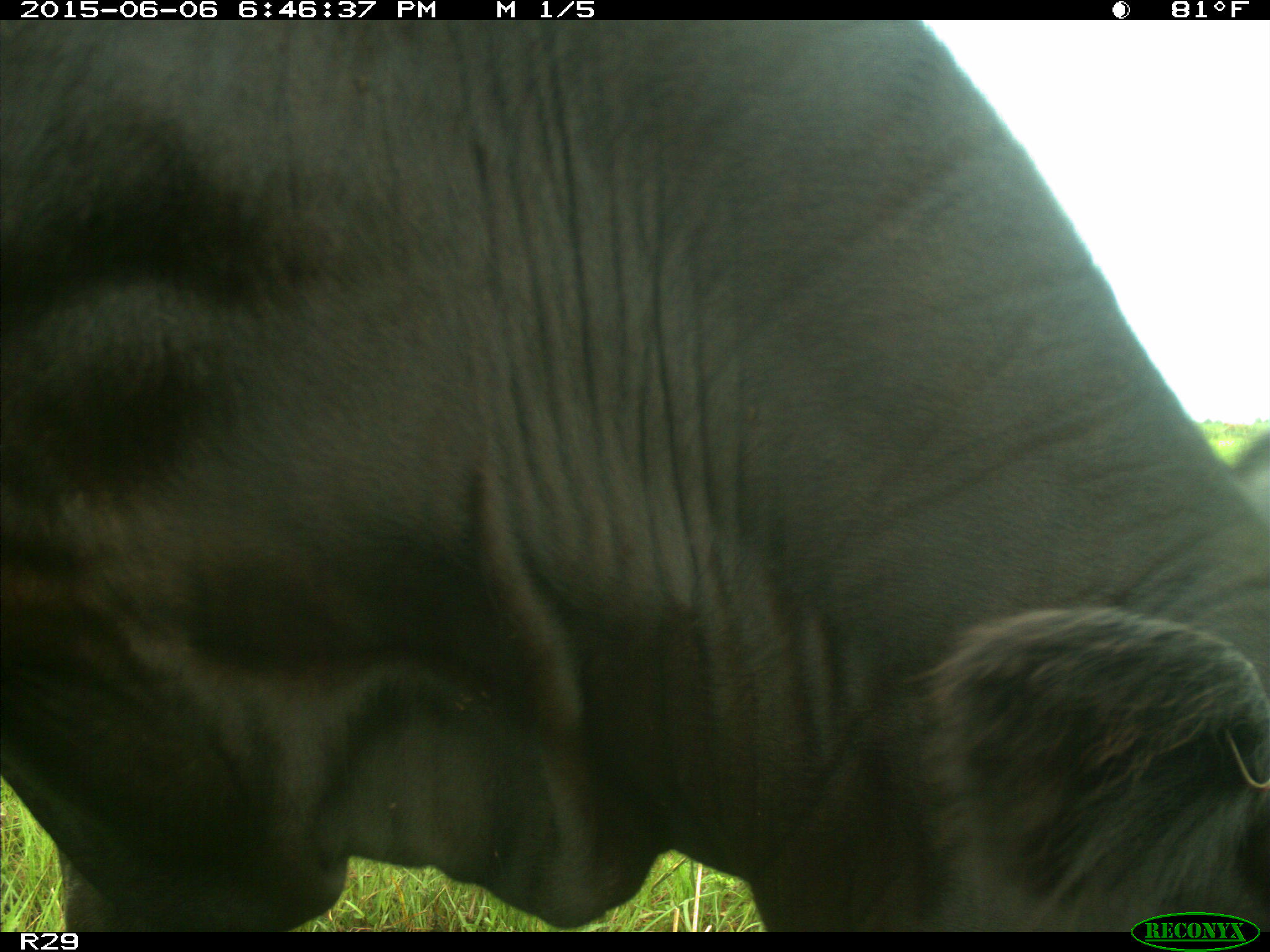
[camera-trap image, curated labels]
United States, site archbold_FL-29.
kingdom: Animalia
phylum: Chordata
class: Mammalia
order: Artiodactyla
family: Bovidae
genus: Bos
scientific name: Bos taurus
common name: domestic cow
Bos taurus (domestic cow).